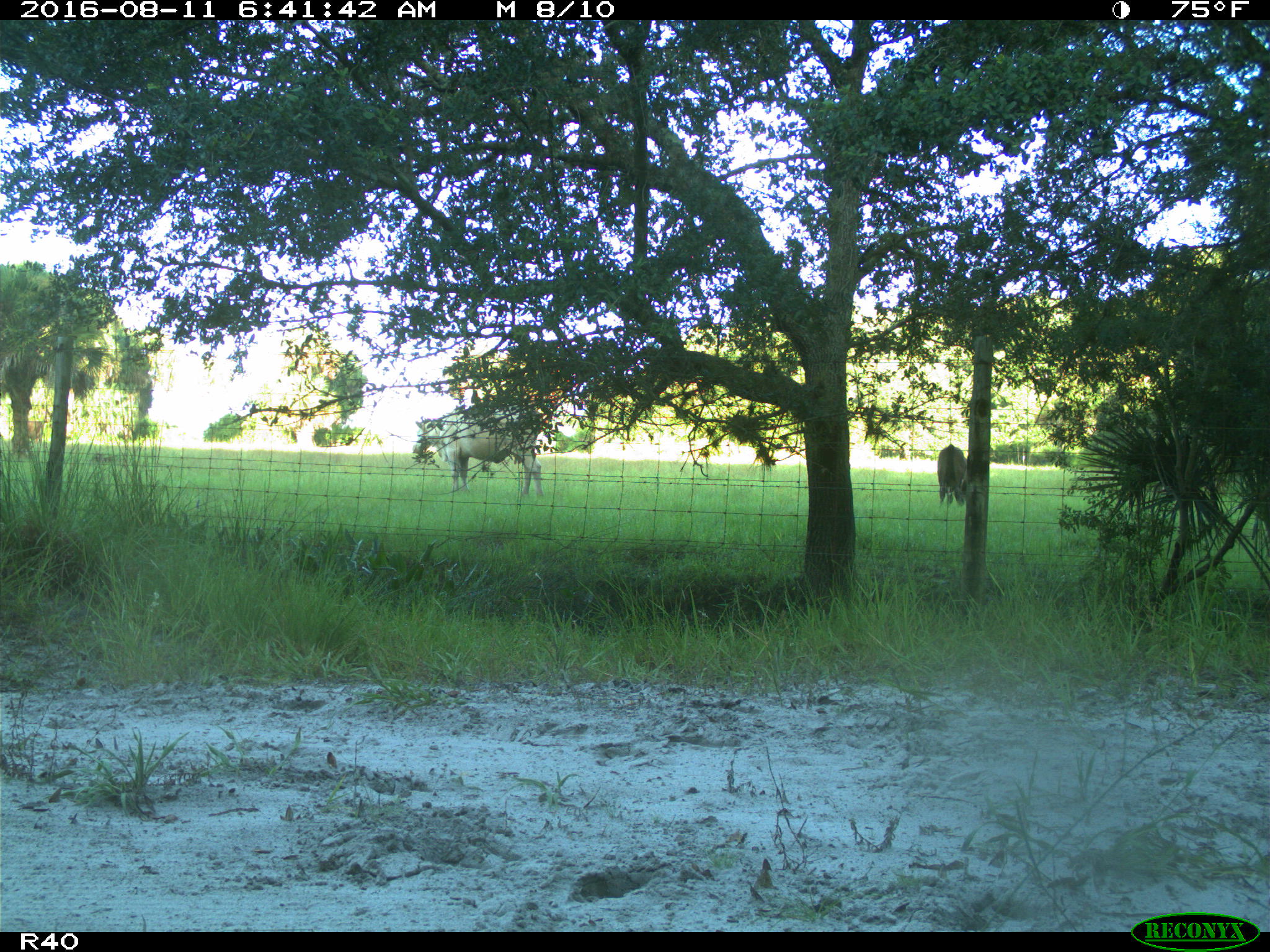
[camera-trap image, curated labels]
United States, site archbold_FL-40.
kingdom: Animalia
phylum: Chordata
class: Mammalia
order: Artiodactyla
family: Bovidae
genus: Bos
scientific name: Bos taurus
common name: domestic cow